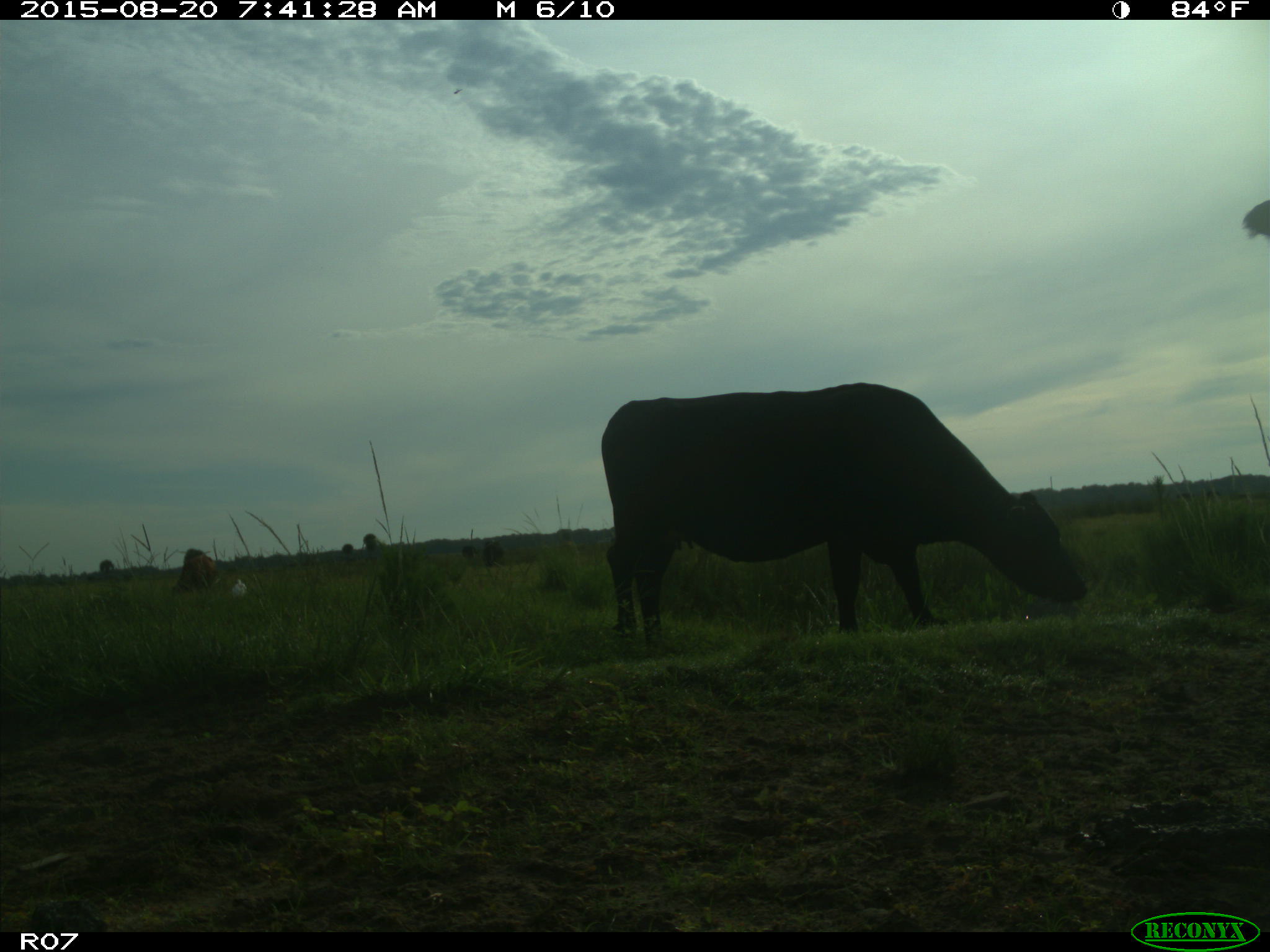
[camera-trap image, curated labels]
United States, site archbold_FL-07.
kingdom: Animalia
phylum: Chordata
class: Mammalia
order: Artiodactyla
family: Bovidae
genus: Bos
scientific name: Bos taurus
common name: domestic cow